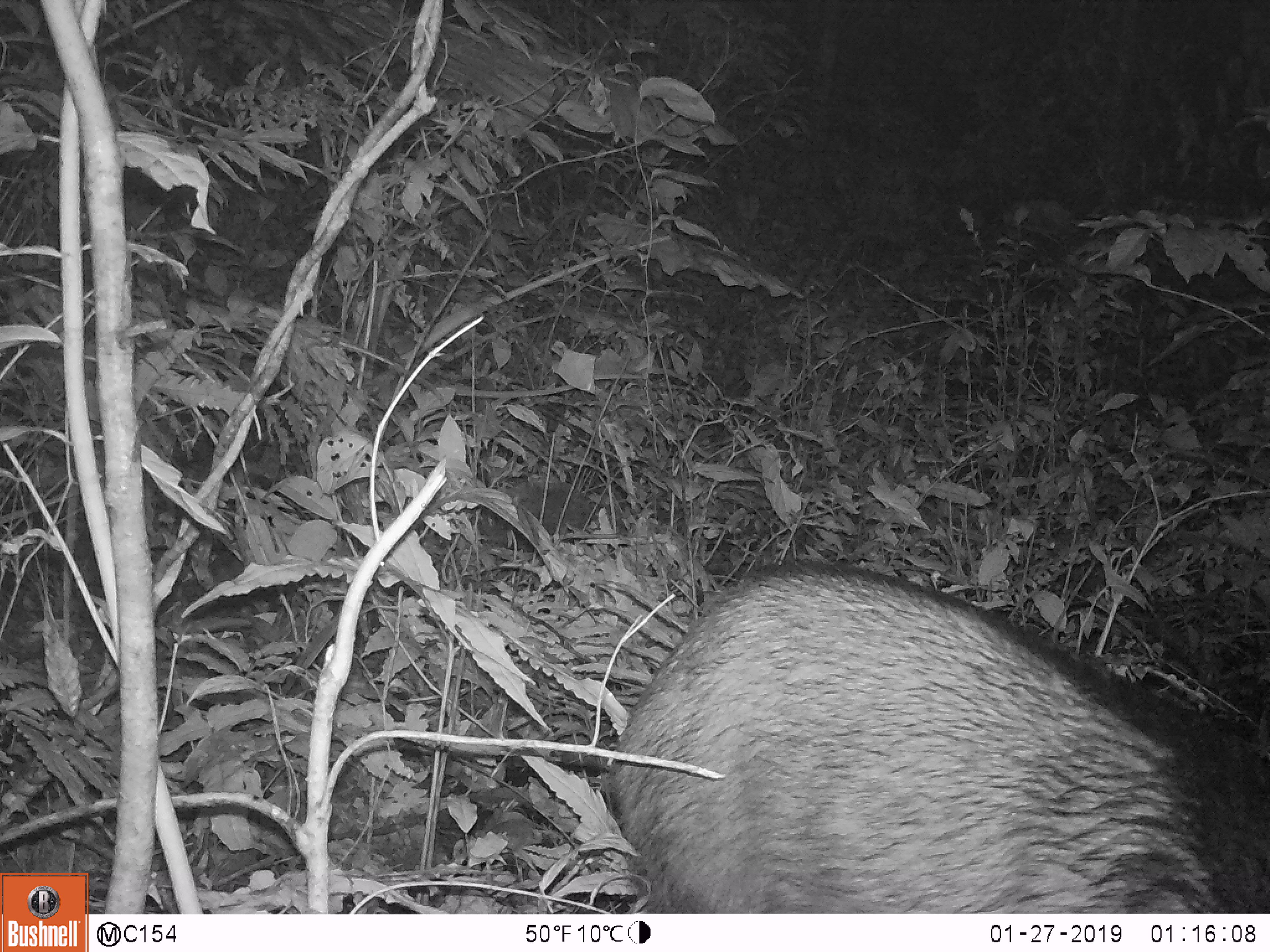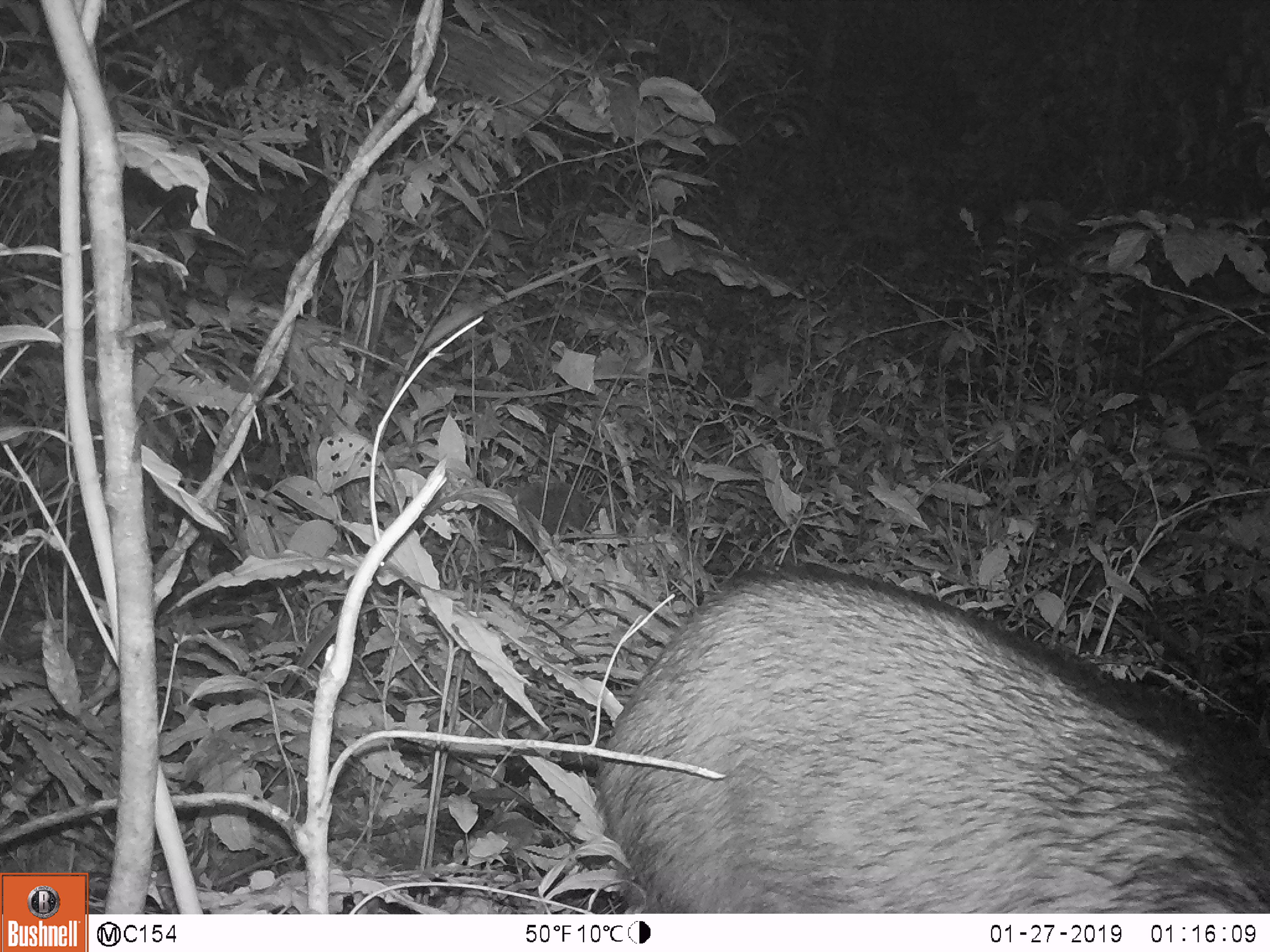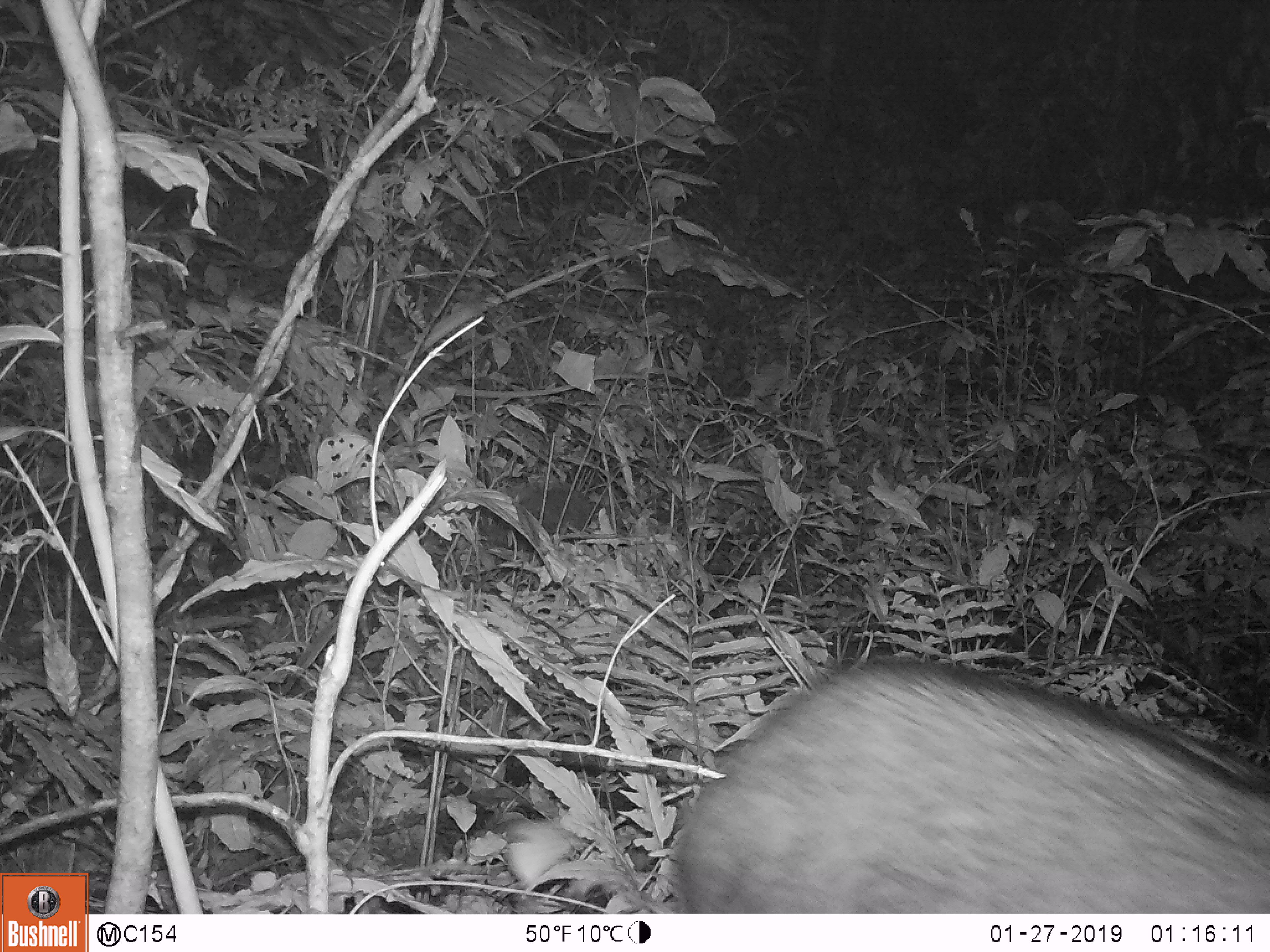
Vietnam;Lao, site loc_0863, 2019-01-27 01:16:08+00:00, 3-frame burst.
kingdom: Animalia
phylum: Chordata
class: Mammalia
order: Artiodactyla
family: Bovidae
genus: Capricornis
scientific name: Capricornis sumatraensis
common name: chinese serow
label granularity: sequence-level